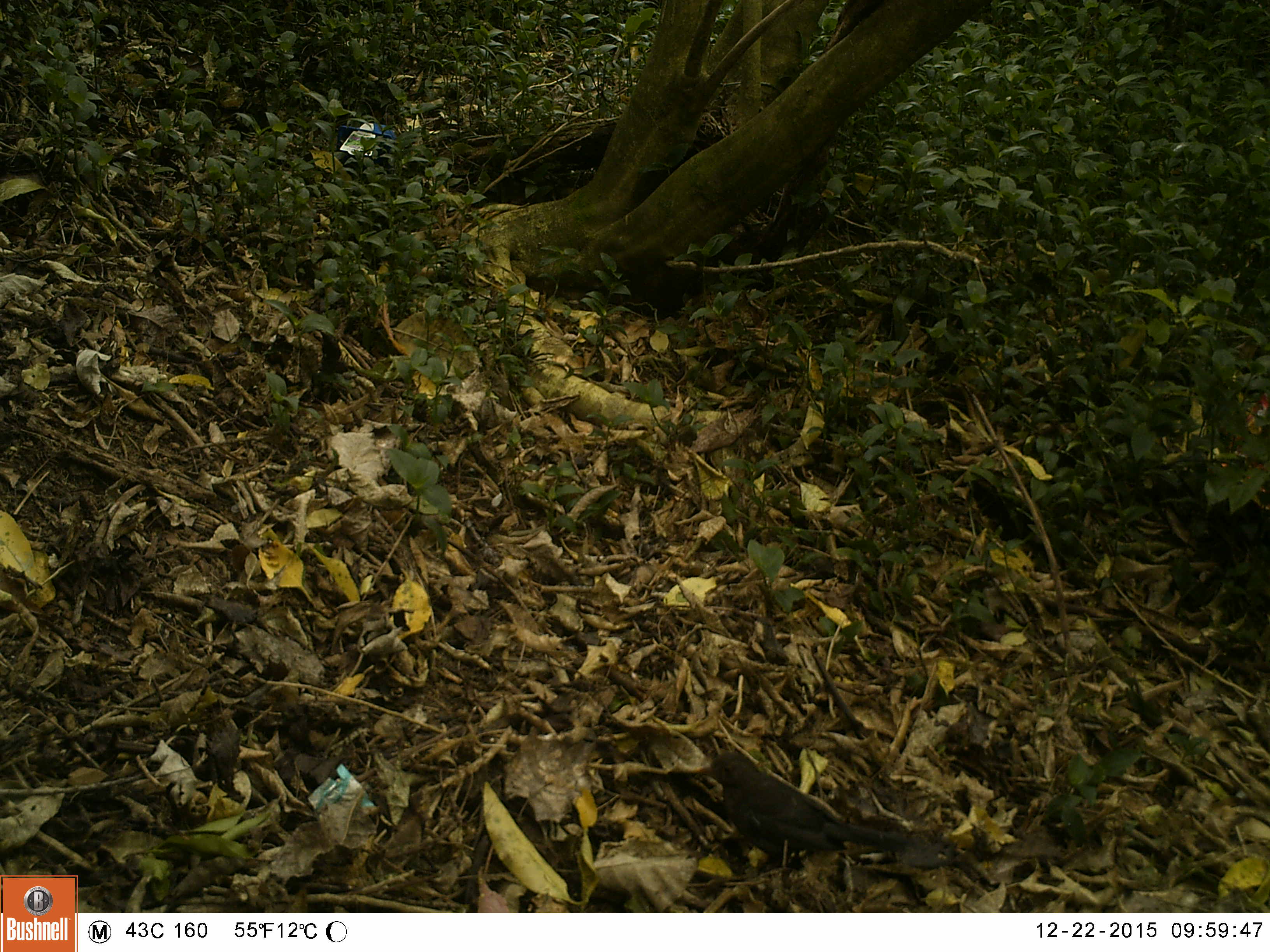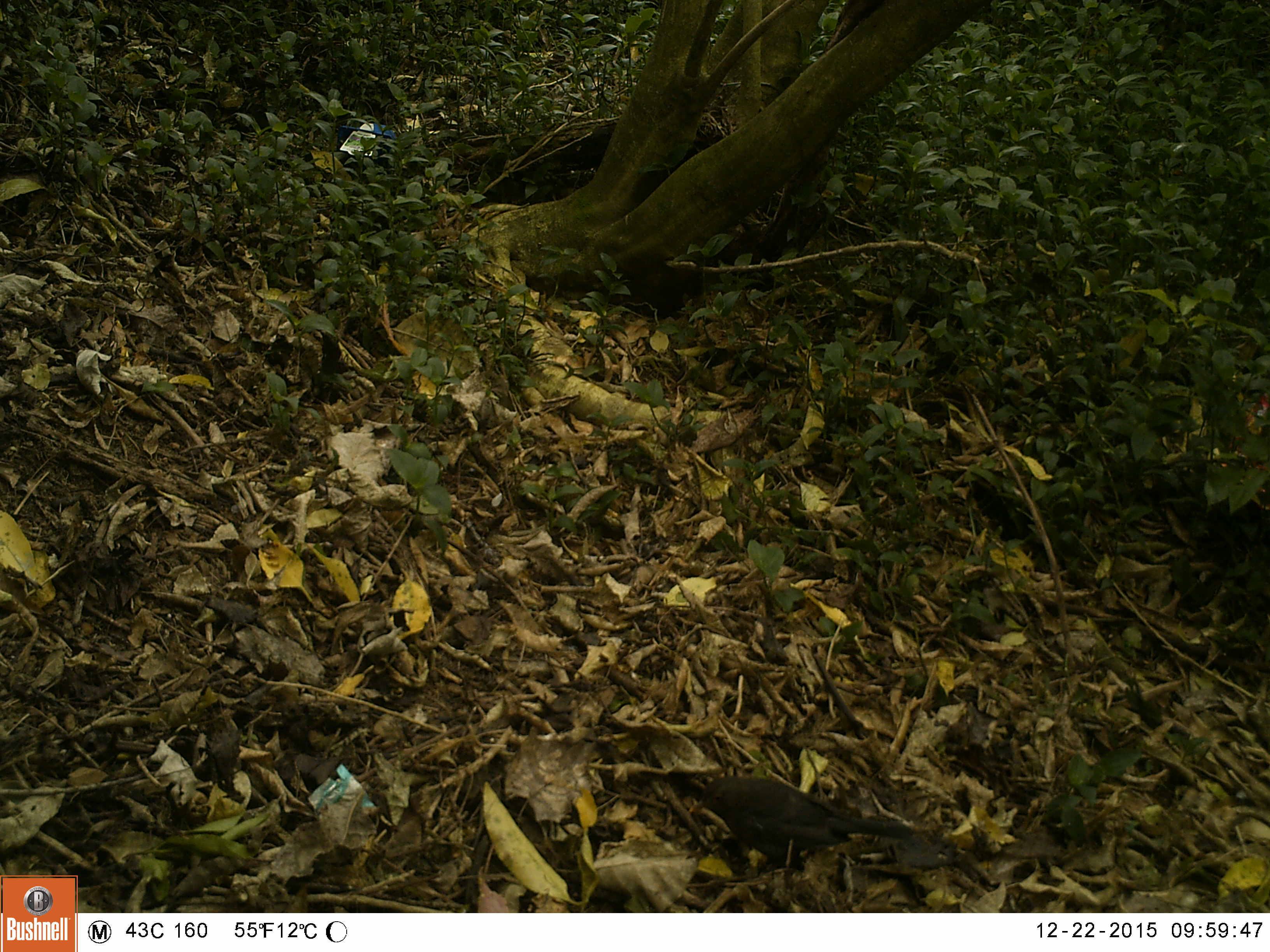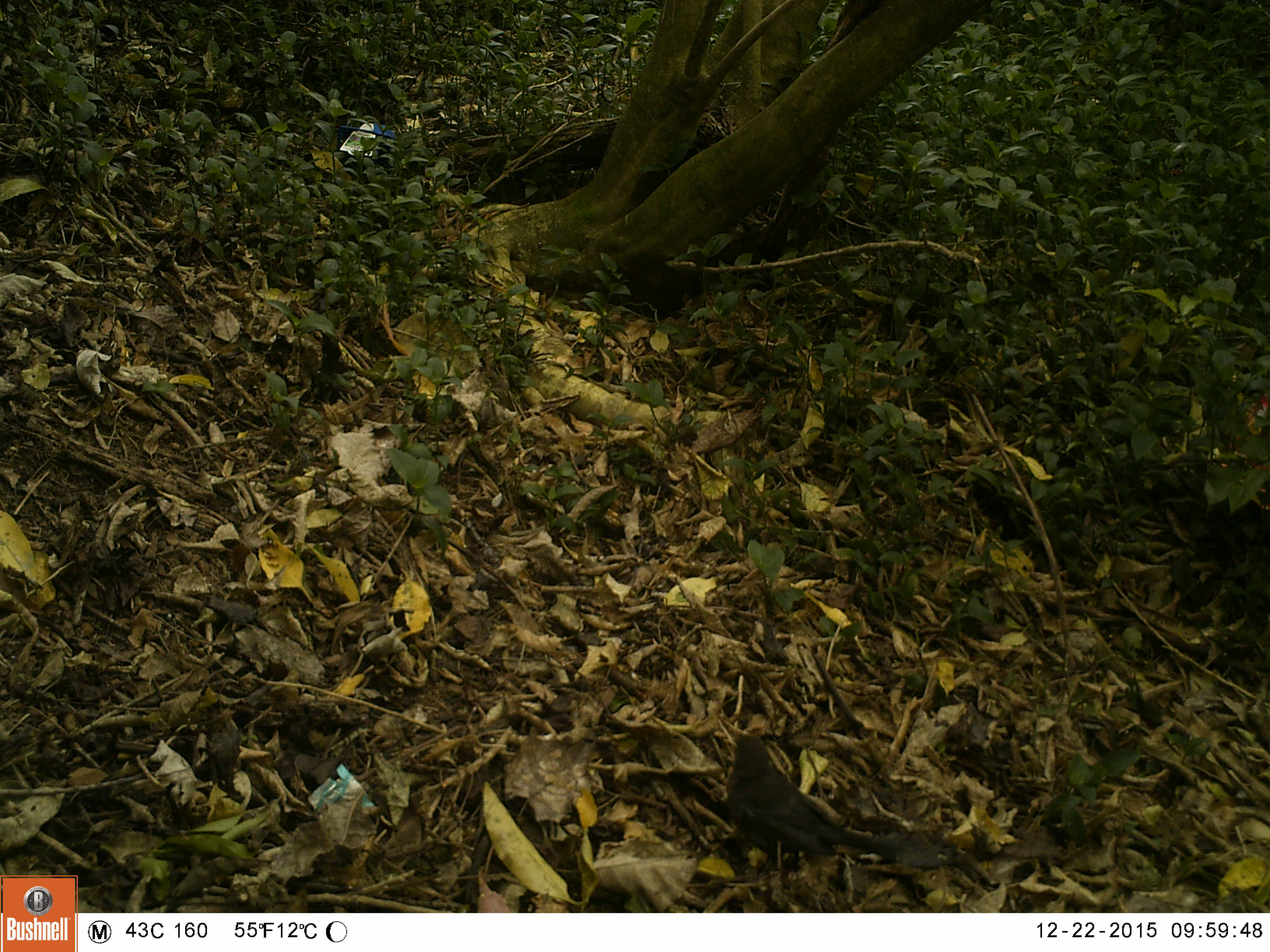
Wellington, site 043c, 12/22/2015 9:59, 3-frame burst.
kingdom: Animalia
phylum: Chordata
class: Aves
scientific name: Aves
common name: bird